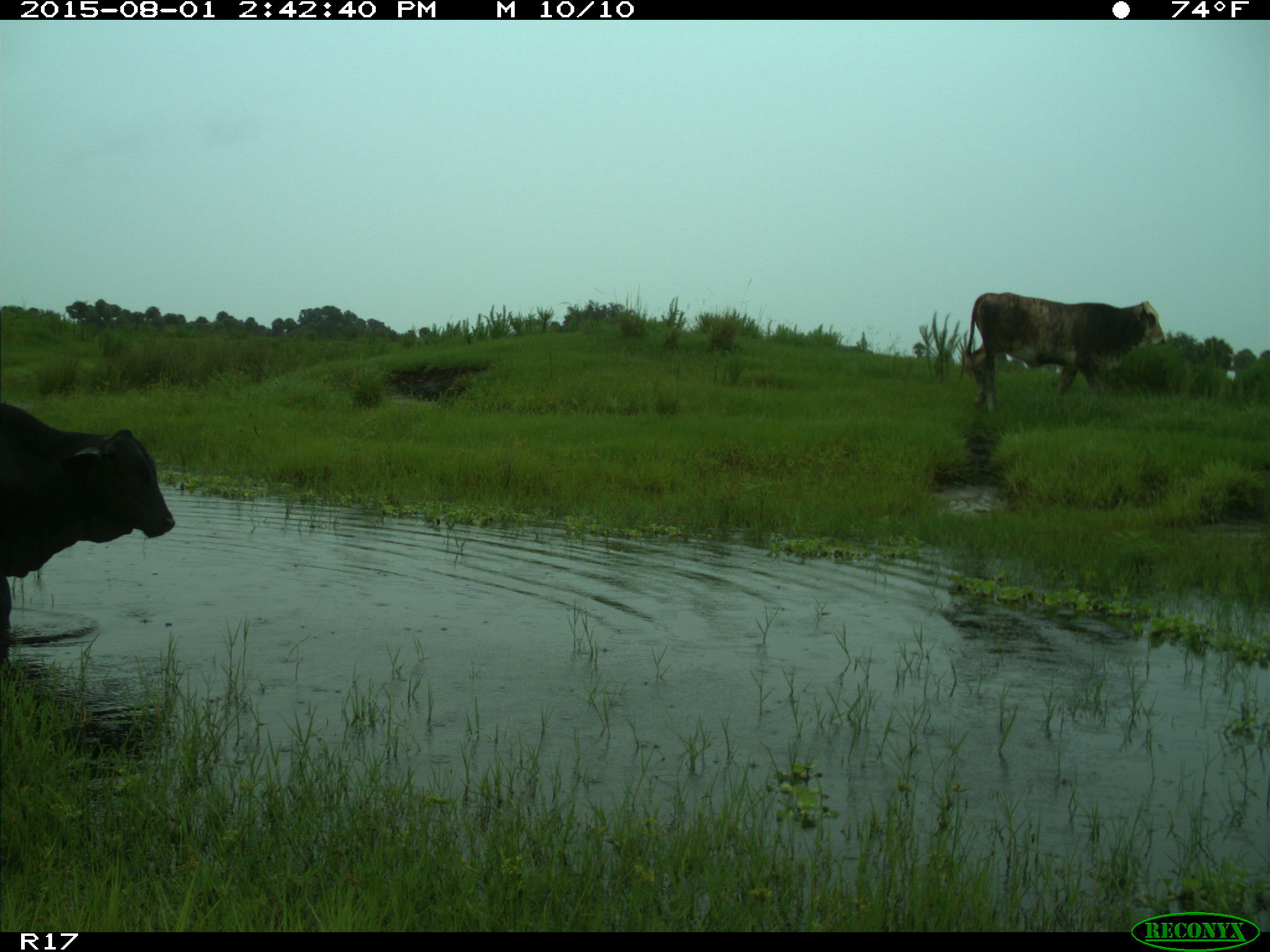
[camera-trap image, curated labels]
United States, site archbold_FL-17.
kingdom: Animalia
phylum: Chordata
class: Mammalia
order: Artiodactyla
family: Bovidae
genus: Bos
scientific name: Bos taurus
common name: domestic cow